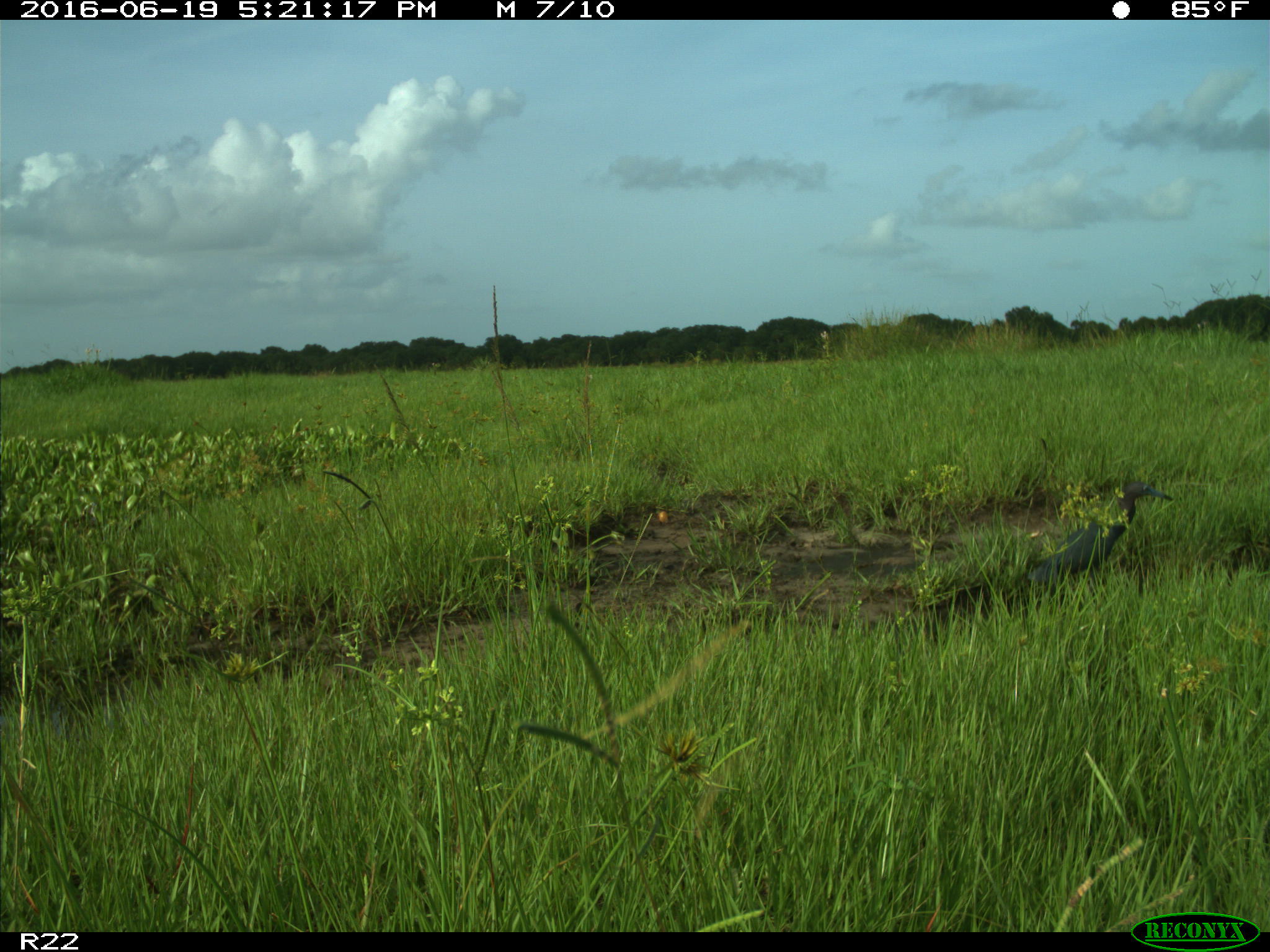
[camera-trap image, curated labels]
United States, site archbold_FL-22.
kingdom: Animalia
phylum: Chordata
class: Aves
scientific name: Aves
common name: birds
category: unidentified bird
Unidentified bird (birds) (Aves).